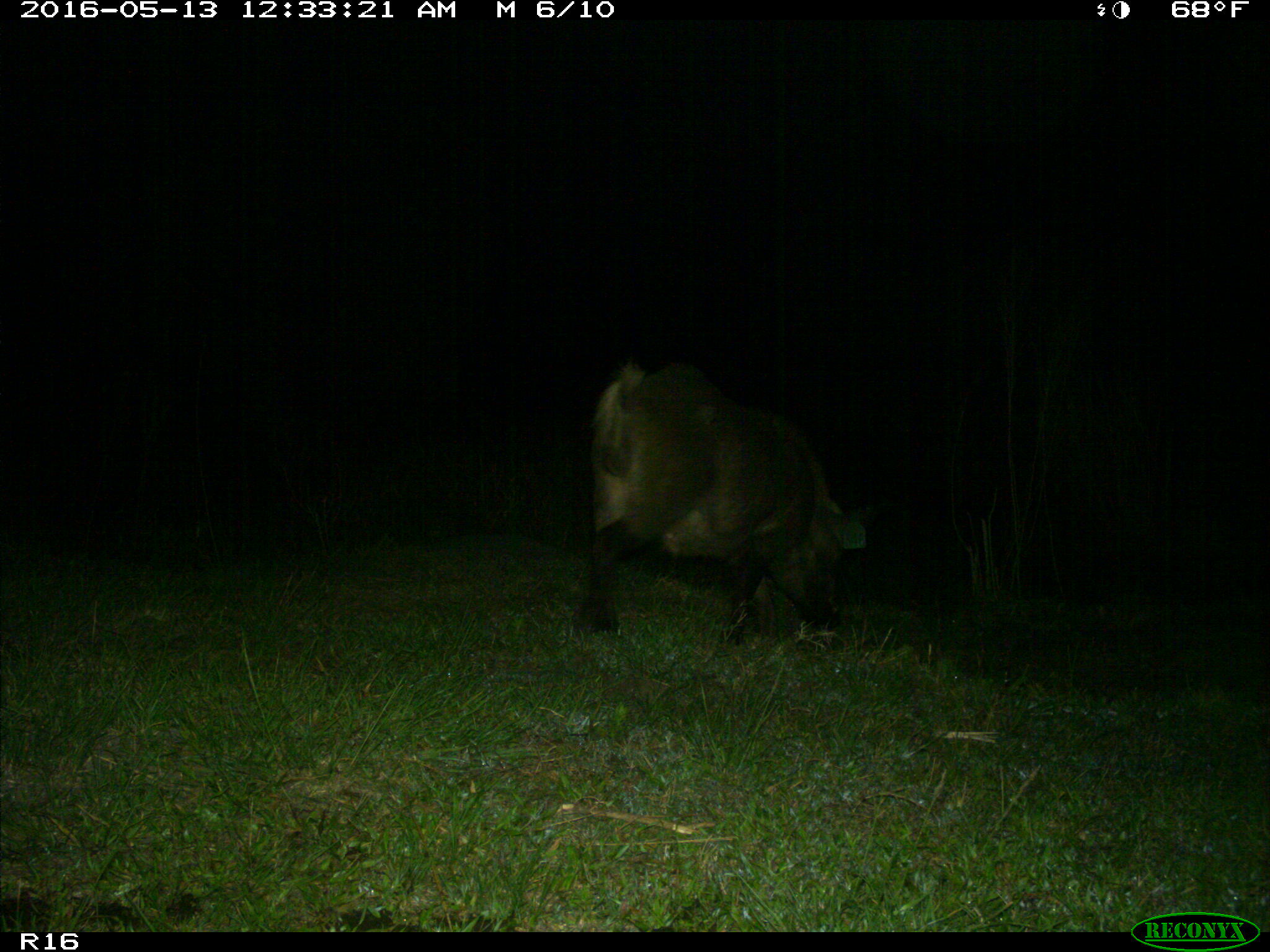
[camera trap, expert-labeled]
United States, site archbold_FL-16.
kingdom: Animalia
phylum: Chordata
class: Mammalia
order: Artiodactyla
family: Suidae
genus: Sus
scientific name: Sus scrofa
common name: wild boar